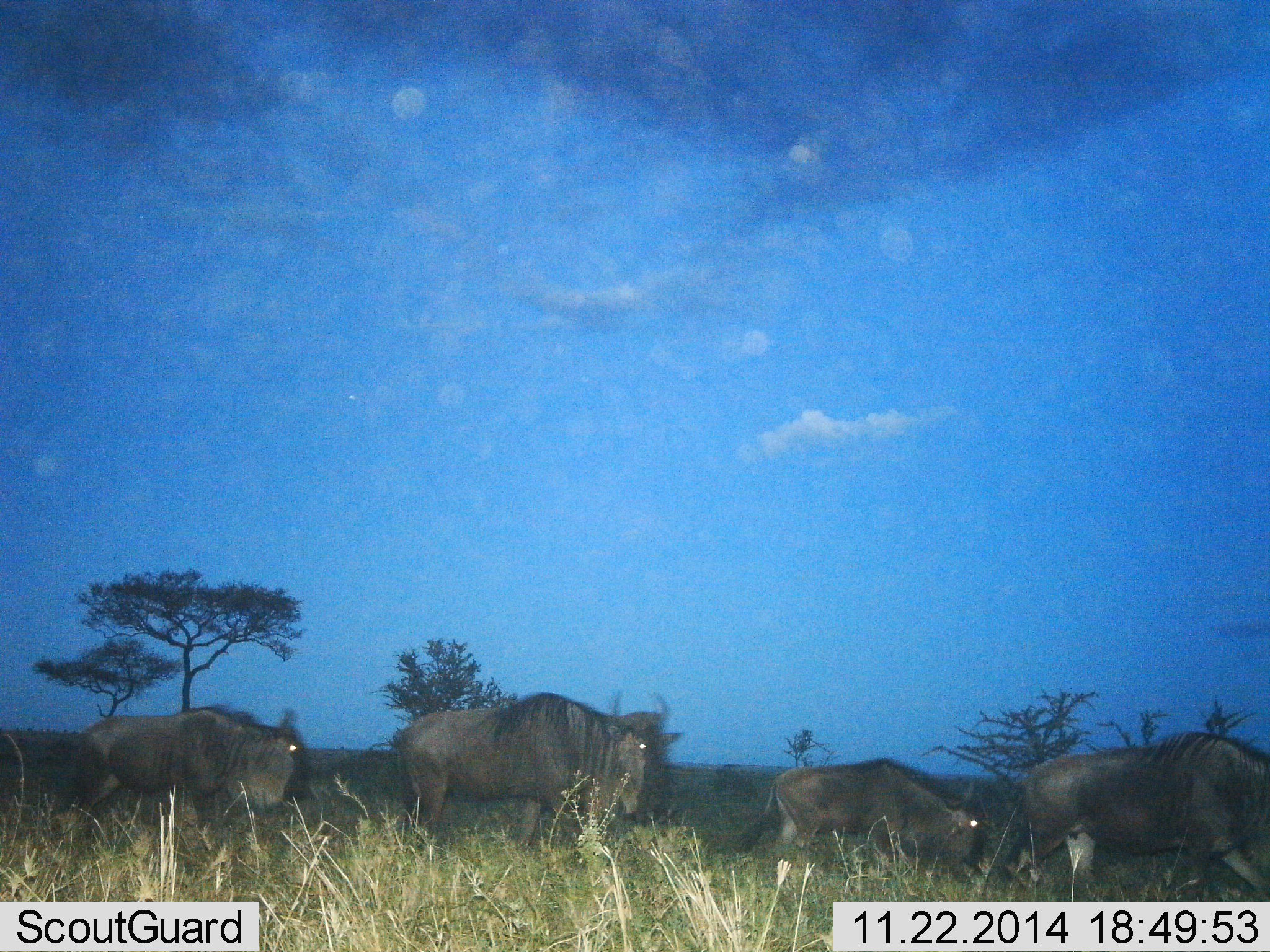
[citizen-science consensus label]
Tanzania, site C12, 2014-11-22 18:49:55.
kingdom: Animalia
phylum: Chordata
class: Mammalia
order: Artiodactyla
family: Bovidae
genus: Connochaetes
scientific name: Connochaetes taurinus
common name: blue wildebeest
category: wildebeest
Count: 4.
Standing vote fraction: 30%.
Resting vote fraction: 0%.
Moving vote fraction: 60%.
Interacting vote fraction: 0%.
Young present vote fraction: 0%.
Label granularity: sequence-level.